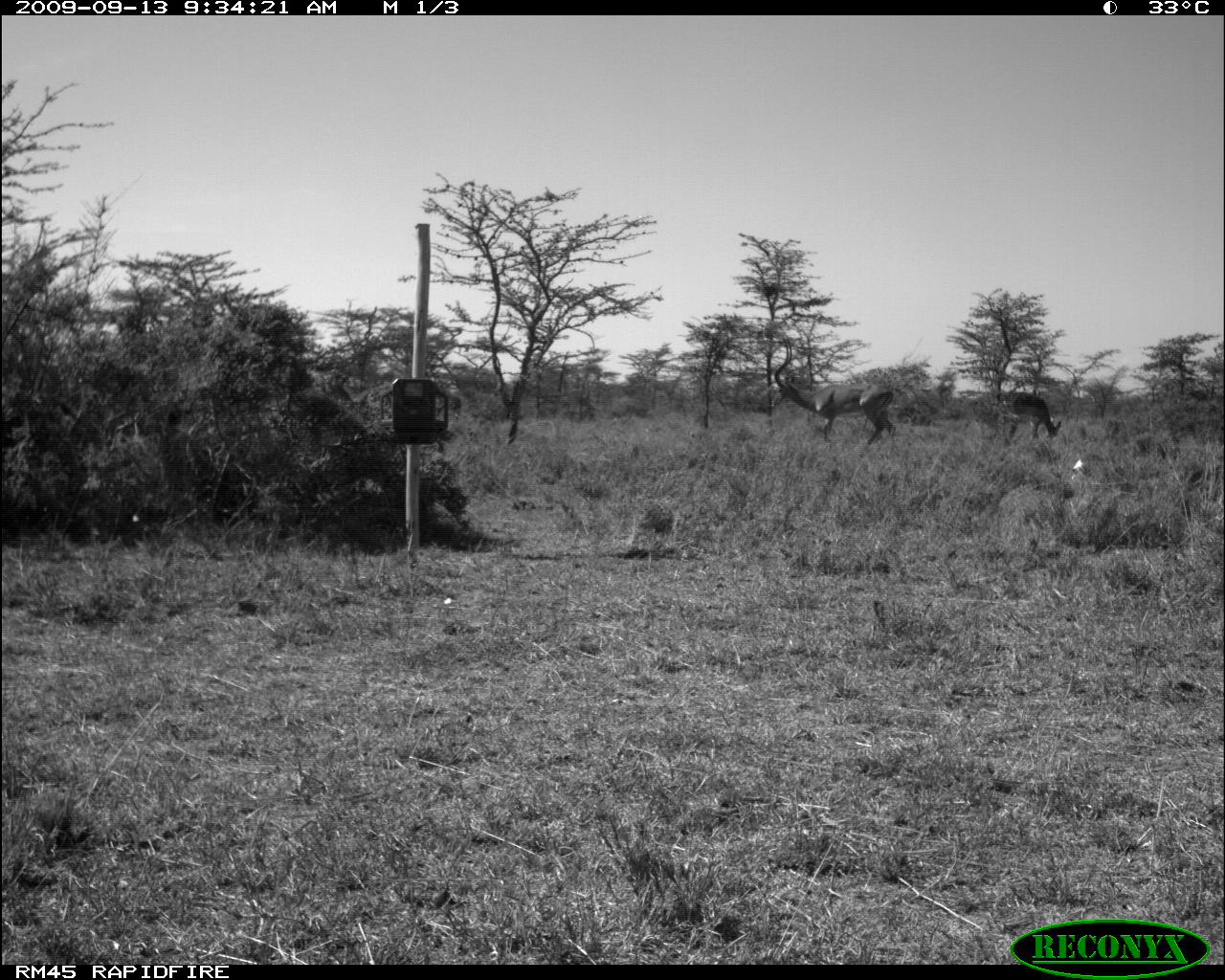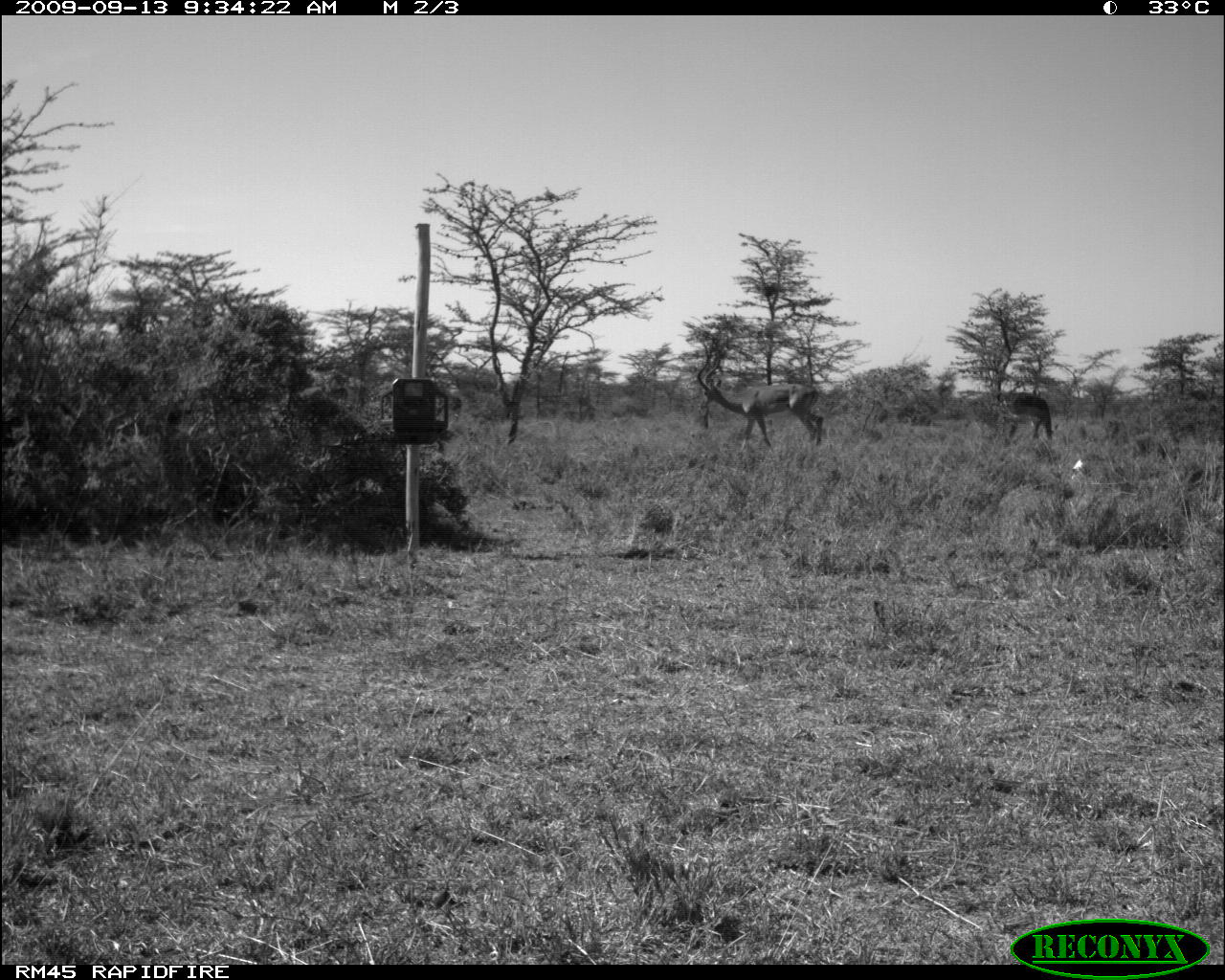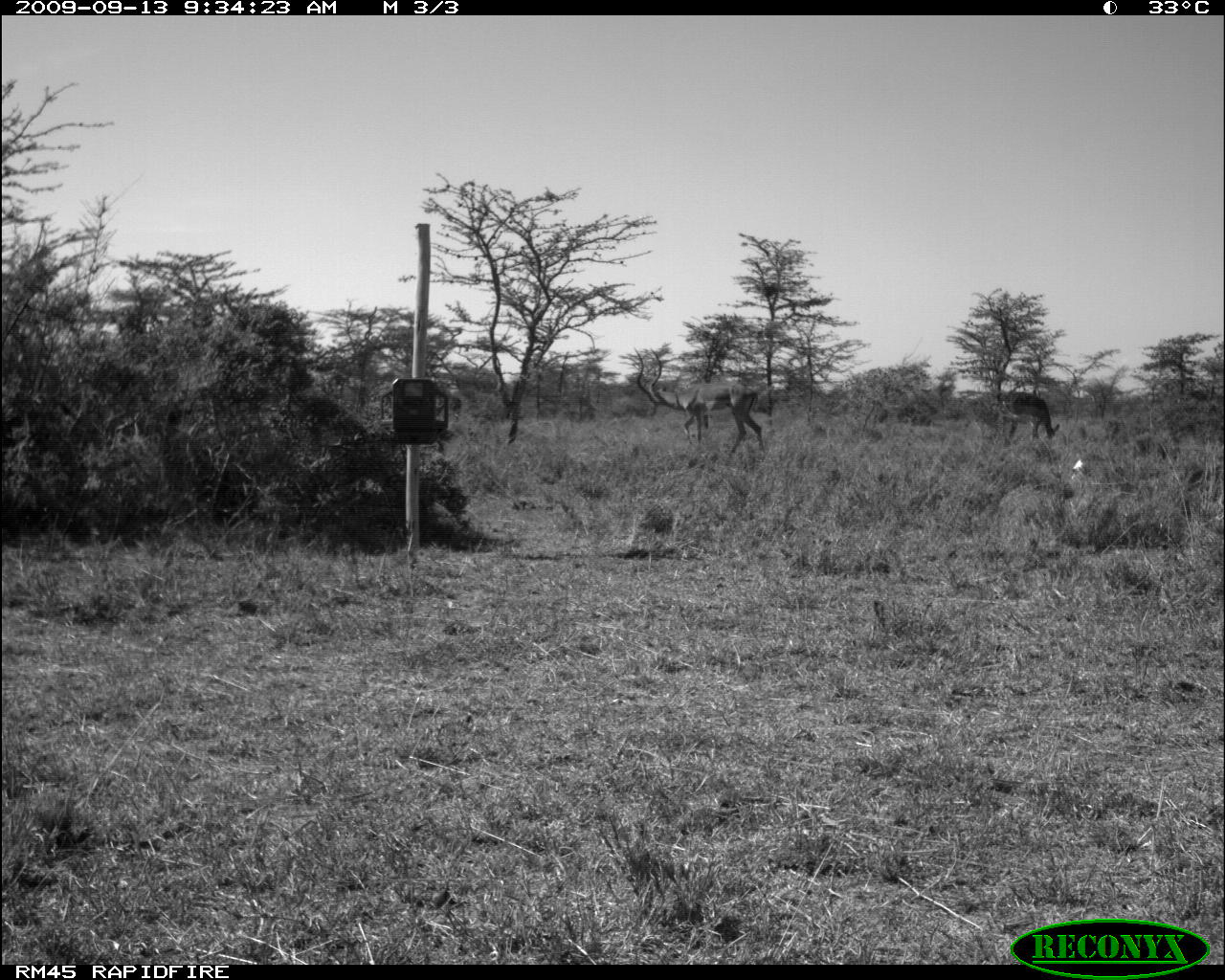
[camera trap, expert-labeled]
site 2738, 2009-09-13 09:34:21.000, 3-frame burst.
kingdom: Animalia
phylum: Chordata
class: Mammalia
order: Artiodactyla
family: Bovidae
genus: Aepyceros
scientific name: Aepyceros melampus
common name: impala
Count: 3.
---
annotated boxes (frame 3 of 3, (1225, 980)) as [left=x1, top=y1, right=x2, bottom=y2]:
aepyceros melampus: [left=630, top=349, right=764, bottom=452]; [left=996, top=391, right=1060, bottom=443]